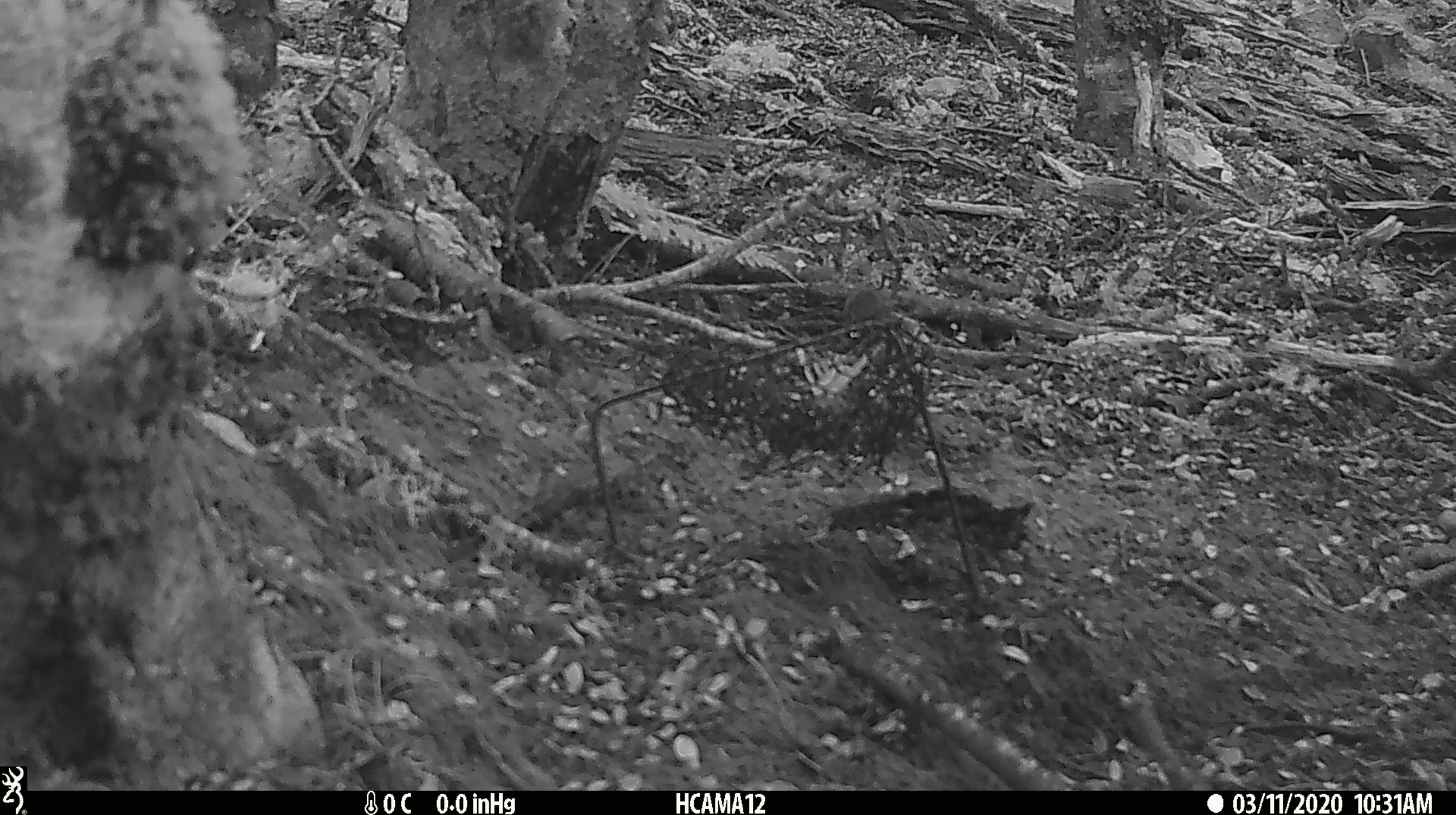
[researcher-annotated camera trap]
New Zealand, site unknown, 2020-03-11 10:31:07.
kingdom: Animalia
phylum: Chordata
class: Mammalia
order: Rodentia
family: Muridae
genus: Mus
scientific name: Mus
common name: mouse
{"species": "mouse (Mus)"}